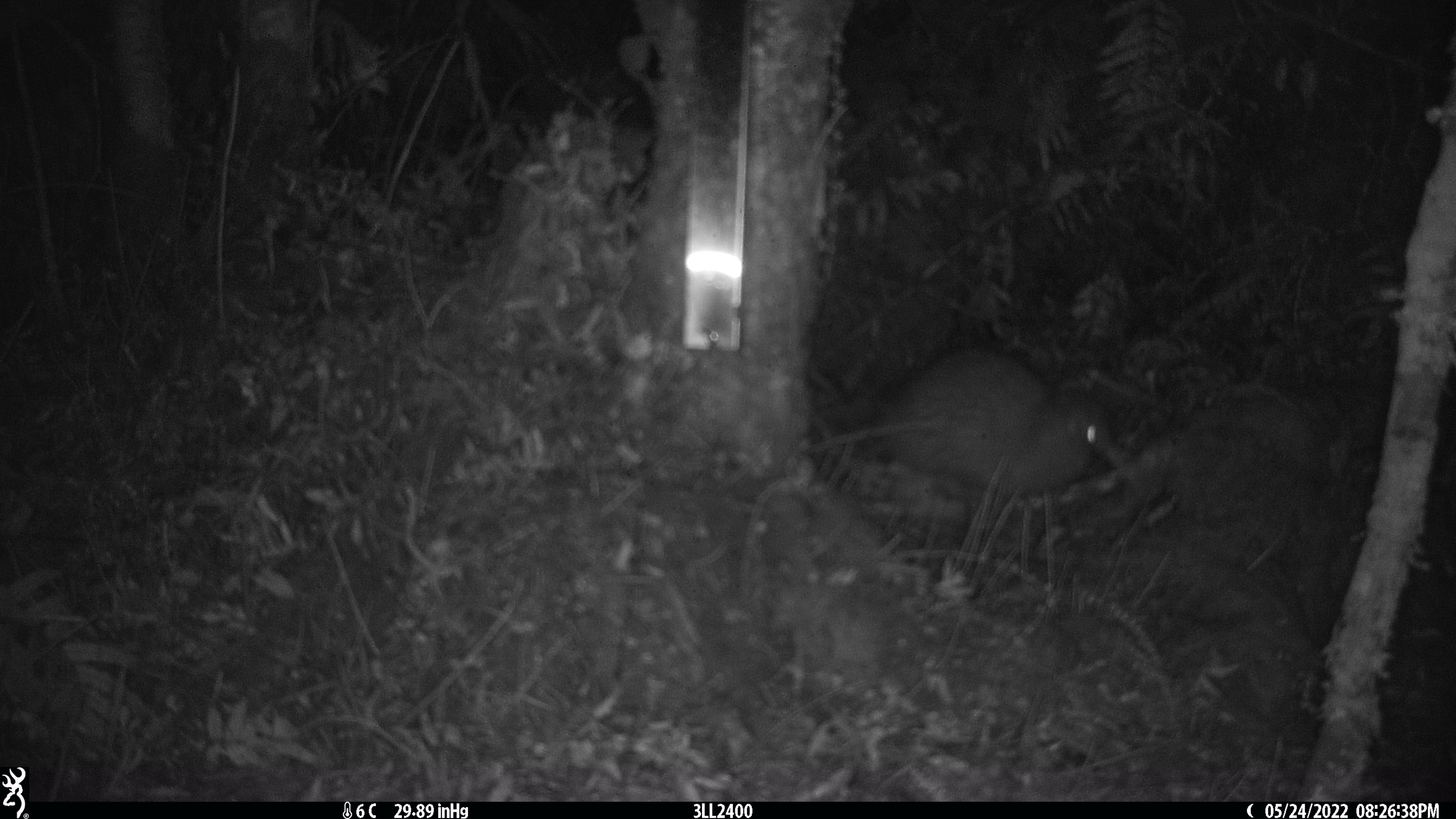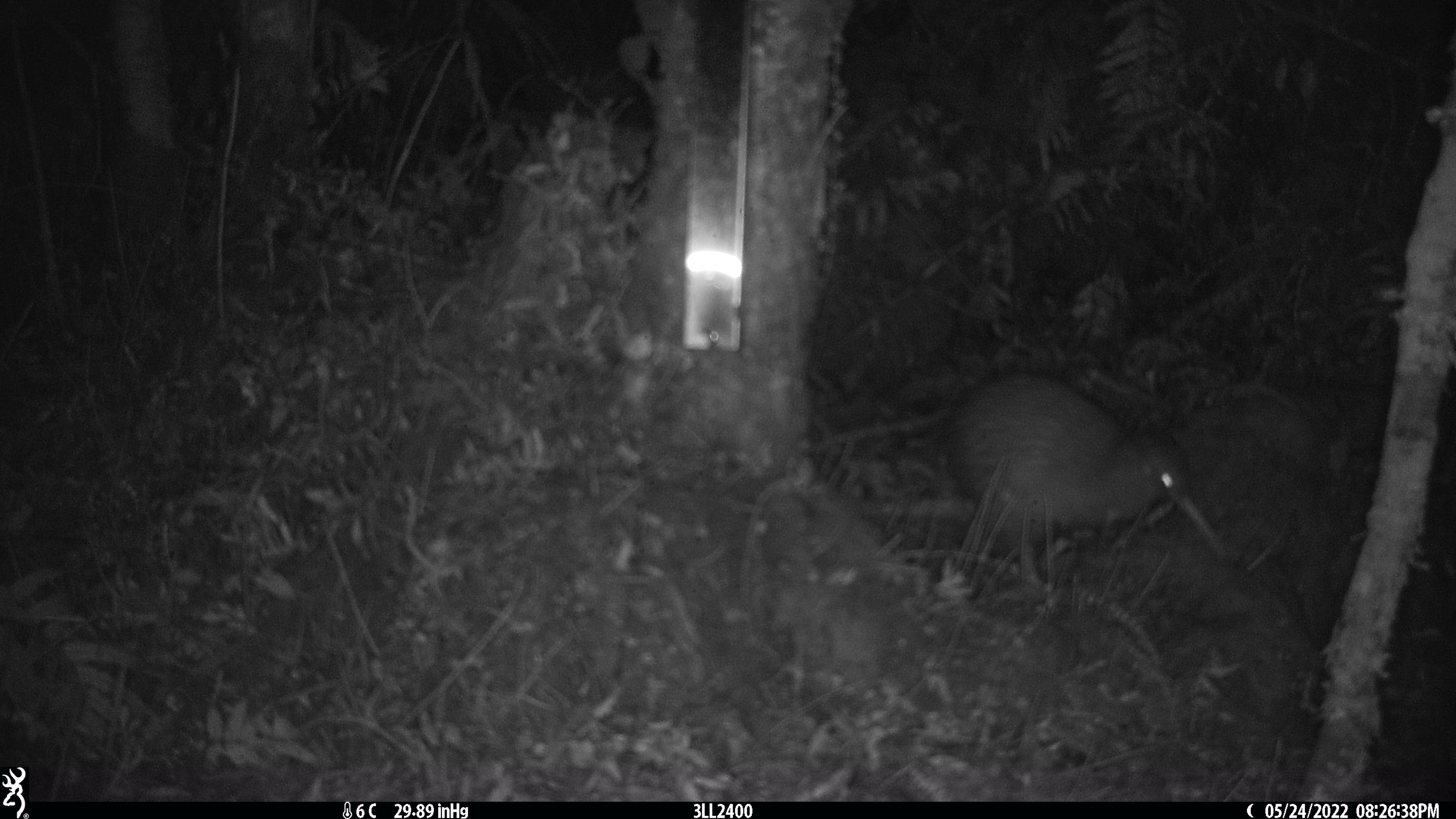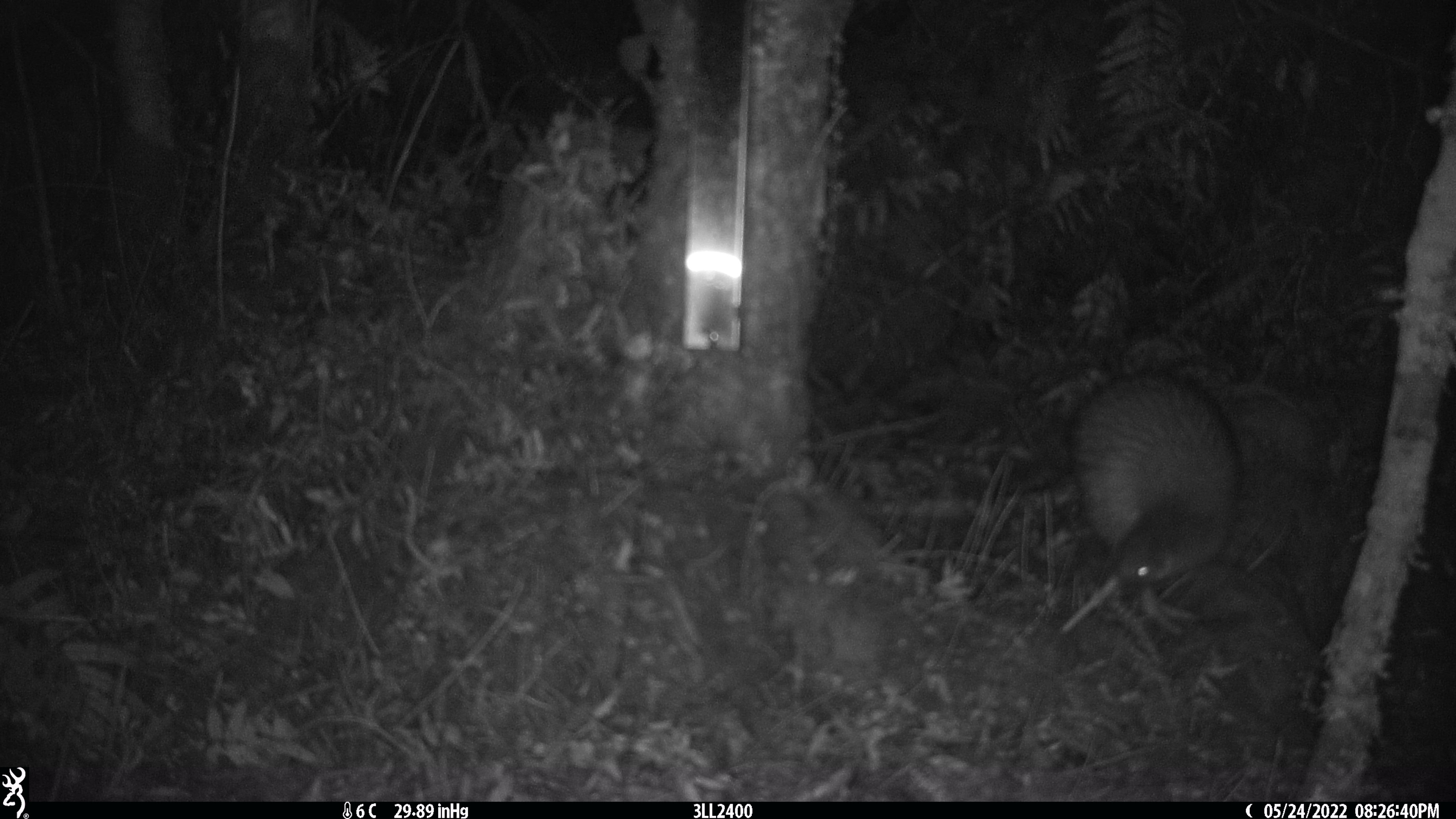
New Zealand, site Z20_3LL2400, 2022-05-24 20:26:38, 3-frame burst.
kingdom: Animalia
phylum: Chordata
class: Aves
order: Apterygiformes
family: Apterygidae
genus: Apteryx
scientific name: Apteryx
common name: kiwi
Kiwi (Apteryx).